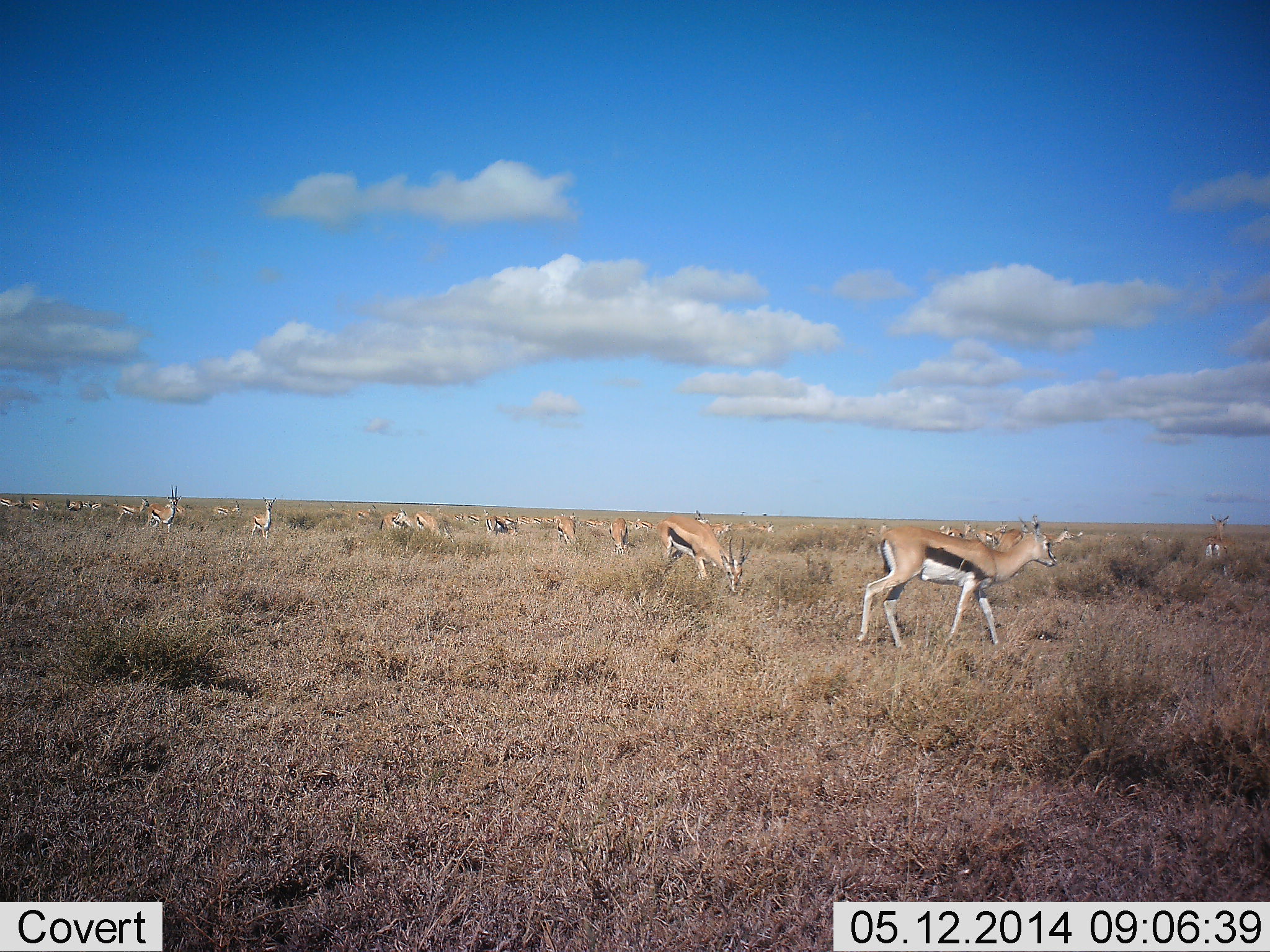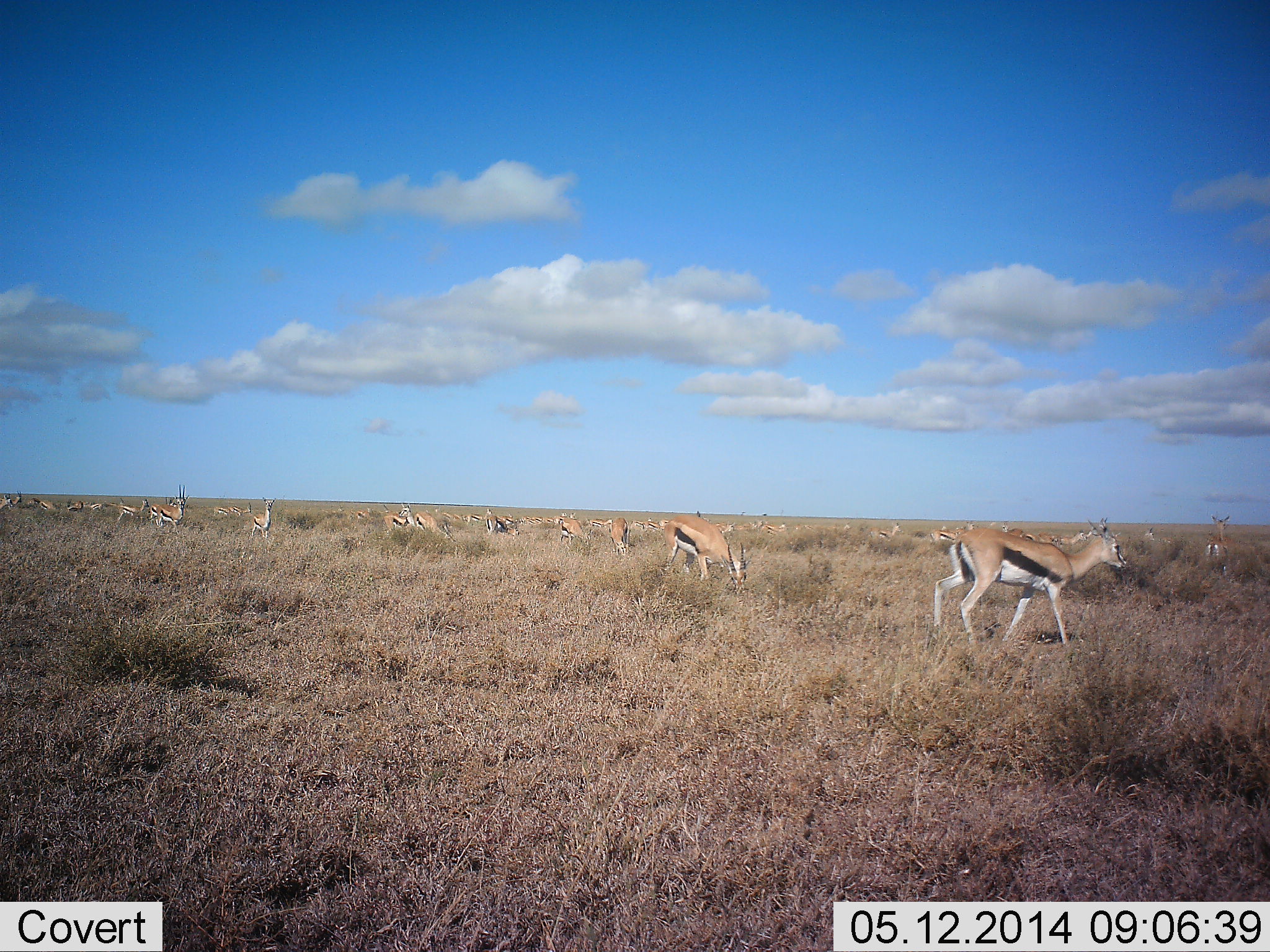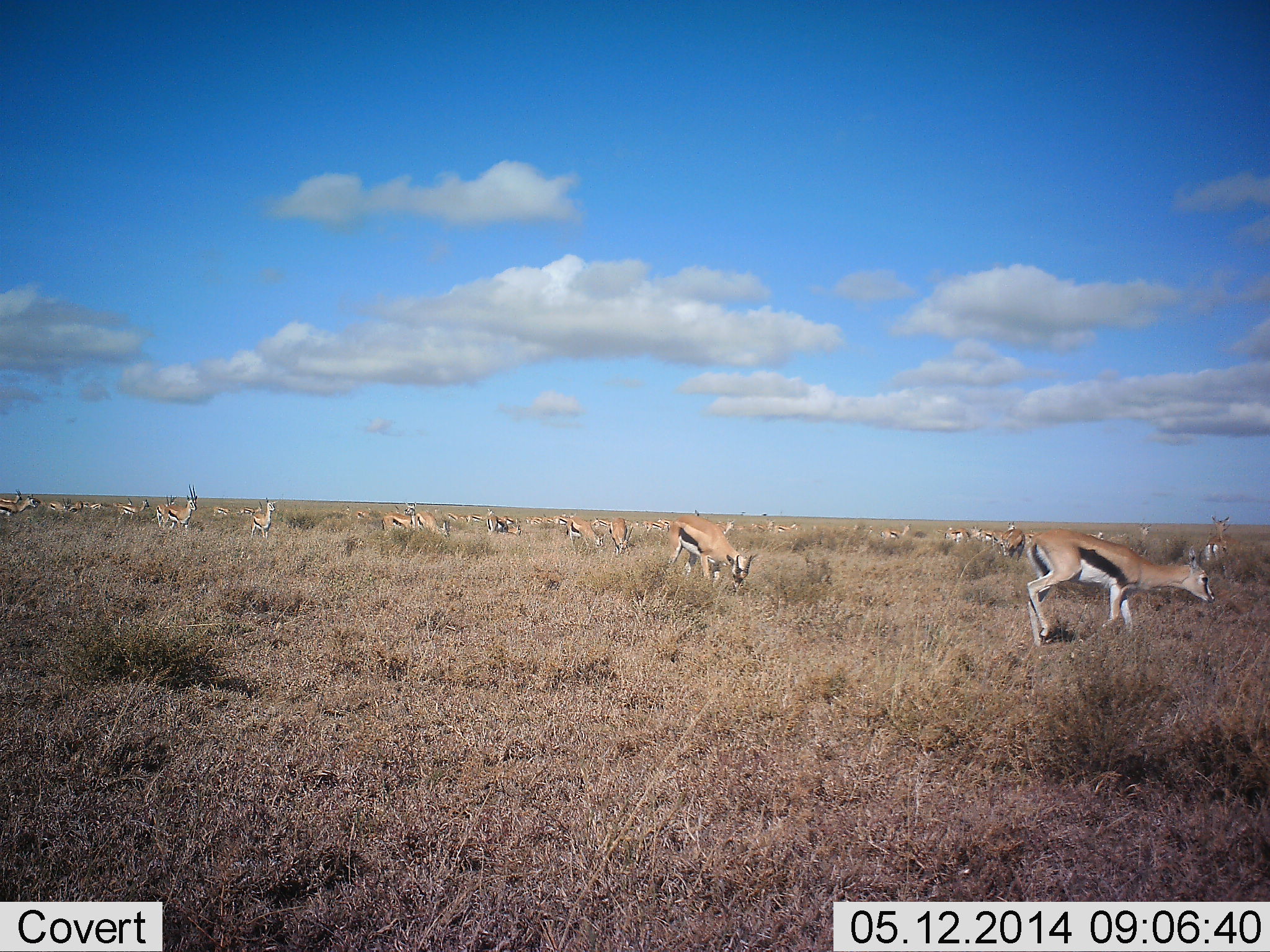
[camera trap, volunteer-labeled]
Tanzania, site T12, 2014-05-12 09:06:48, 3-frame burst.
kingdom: Animalia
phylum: Chordata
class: Mammalia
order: Artiodactyla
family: Bovidae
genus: Eudorcas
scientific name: Eudorcas thomsonii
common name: thomson's gazelle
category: gazellethomsons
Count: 11-50.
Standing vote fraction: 70%.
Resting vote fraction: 10%.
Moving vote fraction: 90%.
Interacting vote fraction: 10%.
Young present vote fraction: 0%.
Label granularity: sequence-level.